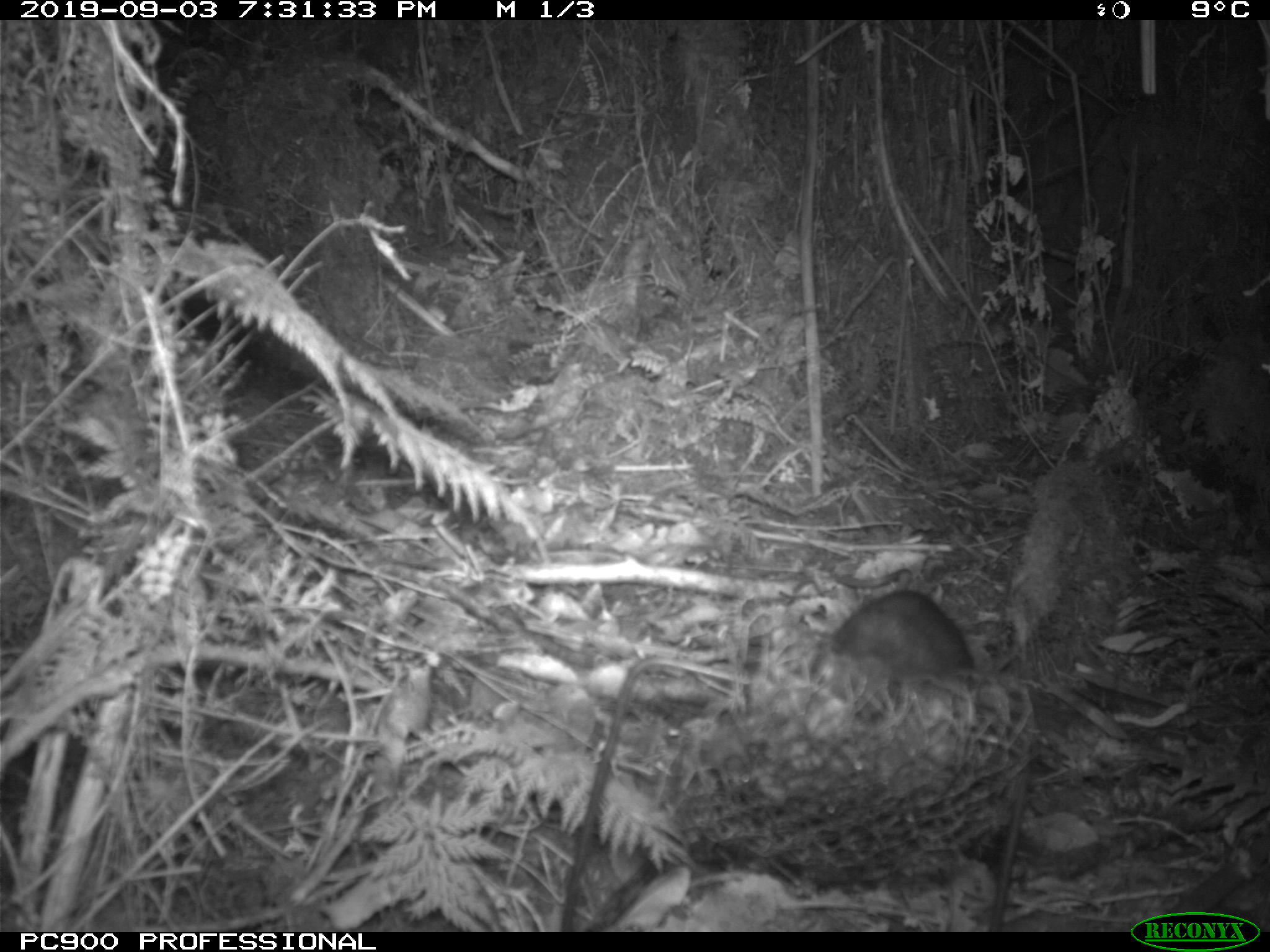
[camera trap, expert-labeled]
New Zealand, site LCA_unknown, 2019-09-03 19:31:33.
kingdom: Animalia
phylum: Chordata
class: Mammalia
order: Rodentia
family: Muridae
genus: Rattus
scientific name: Rattus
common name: rat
Rat (Rattus).